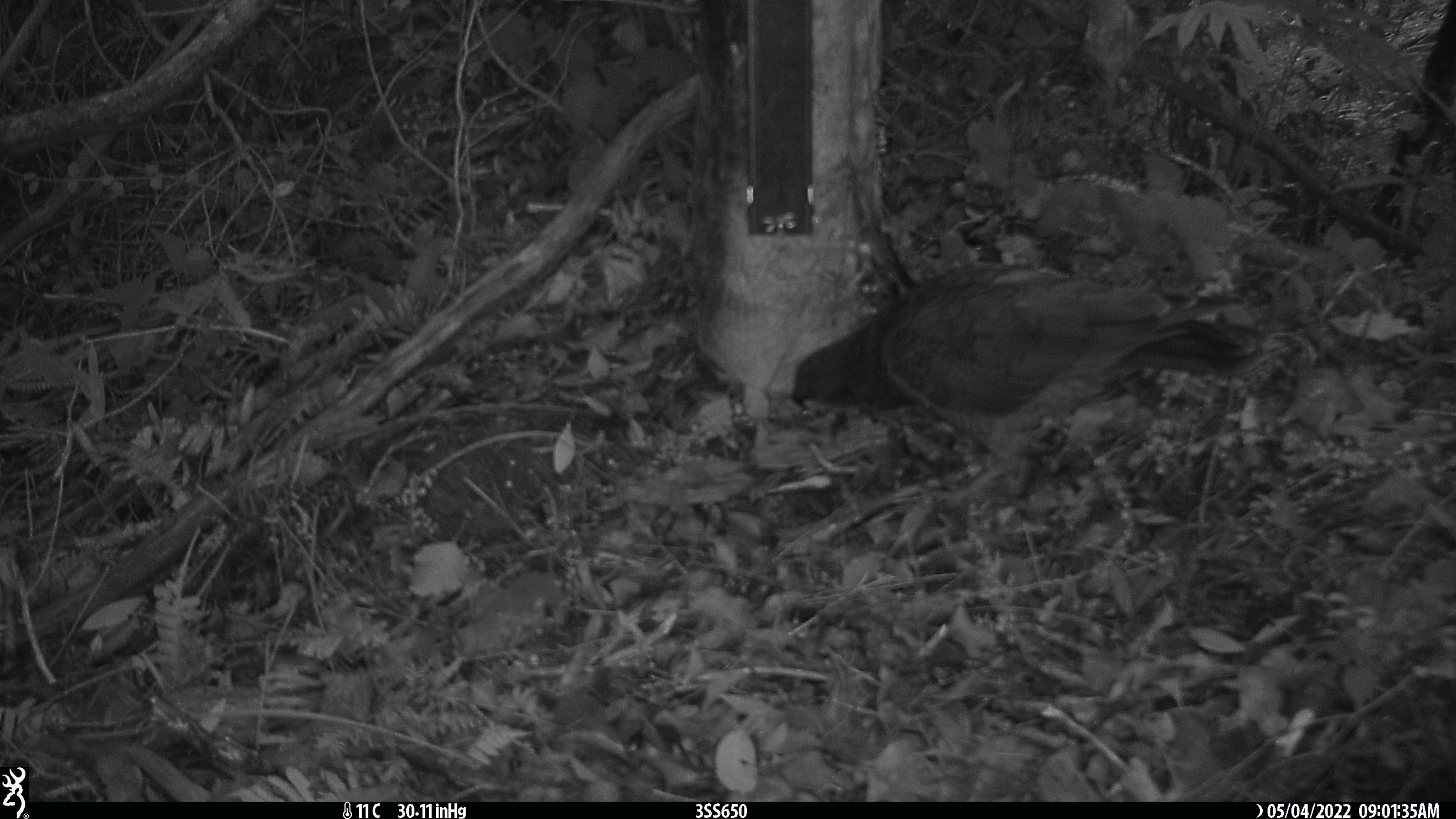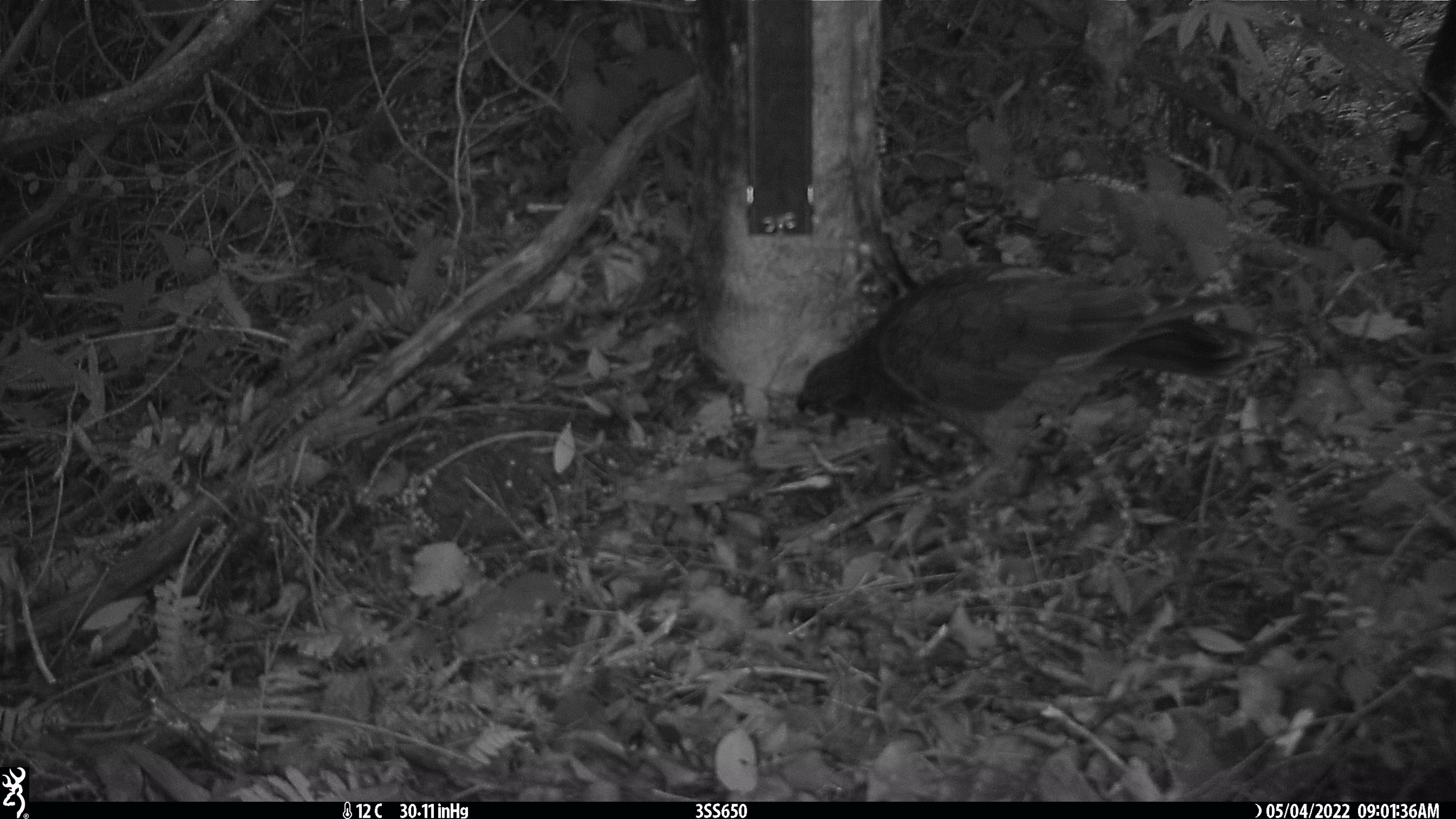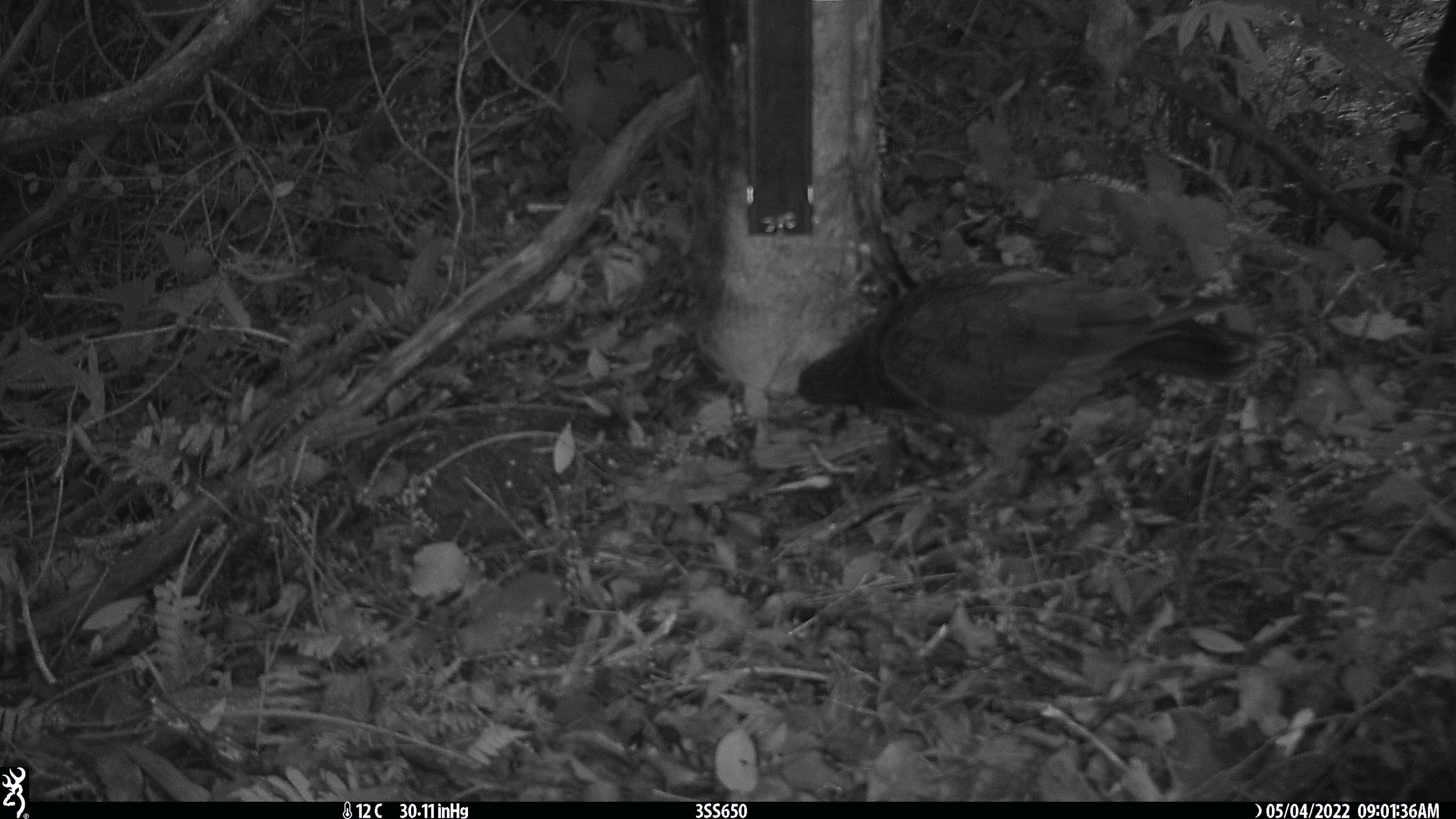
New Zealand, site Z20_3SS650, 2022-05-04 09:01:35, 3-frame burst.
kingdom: Animalia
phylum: Chordata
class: Aves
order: Psittaciformes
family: Strigopidae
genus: Nestor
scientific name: Nestor notabilis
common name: kea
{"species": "kea (Nestor notabilis)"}